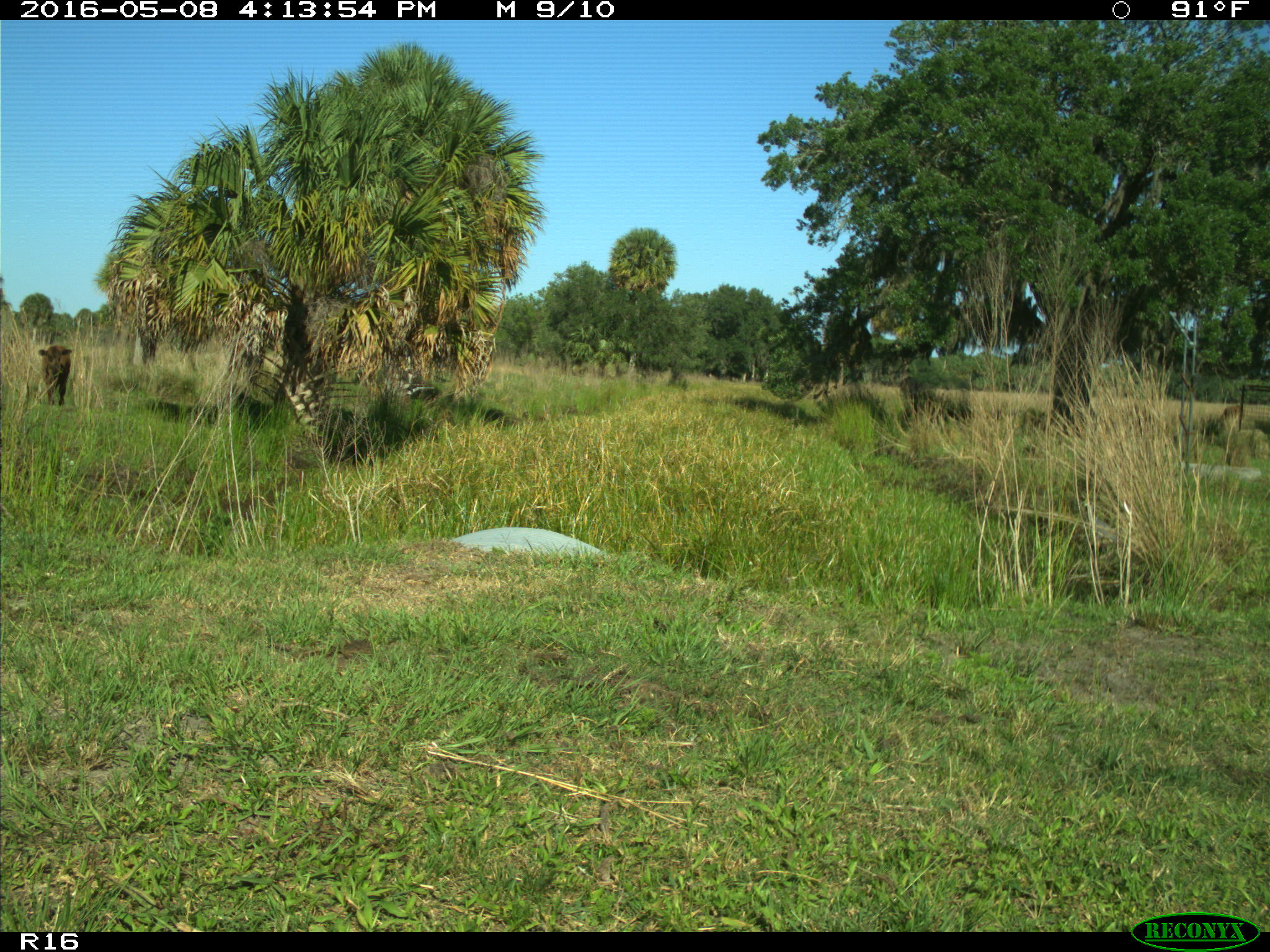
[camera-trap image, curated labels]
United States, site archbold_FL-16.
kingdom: Animalia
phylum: Chordata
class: Mammalia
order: Artiodactyla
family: Bovidae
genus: Bos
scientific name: Bos taurus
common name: domestic cow